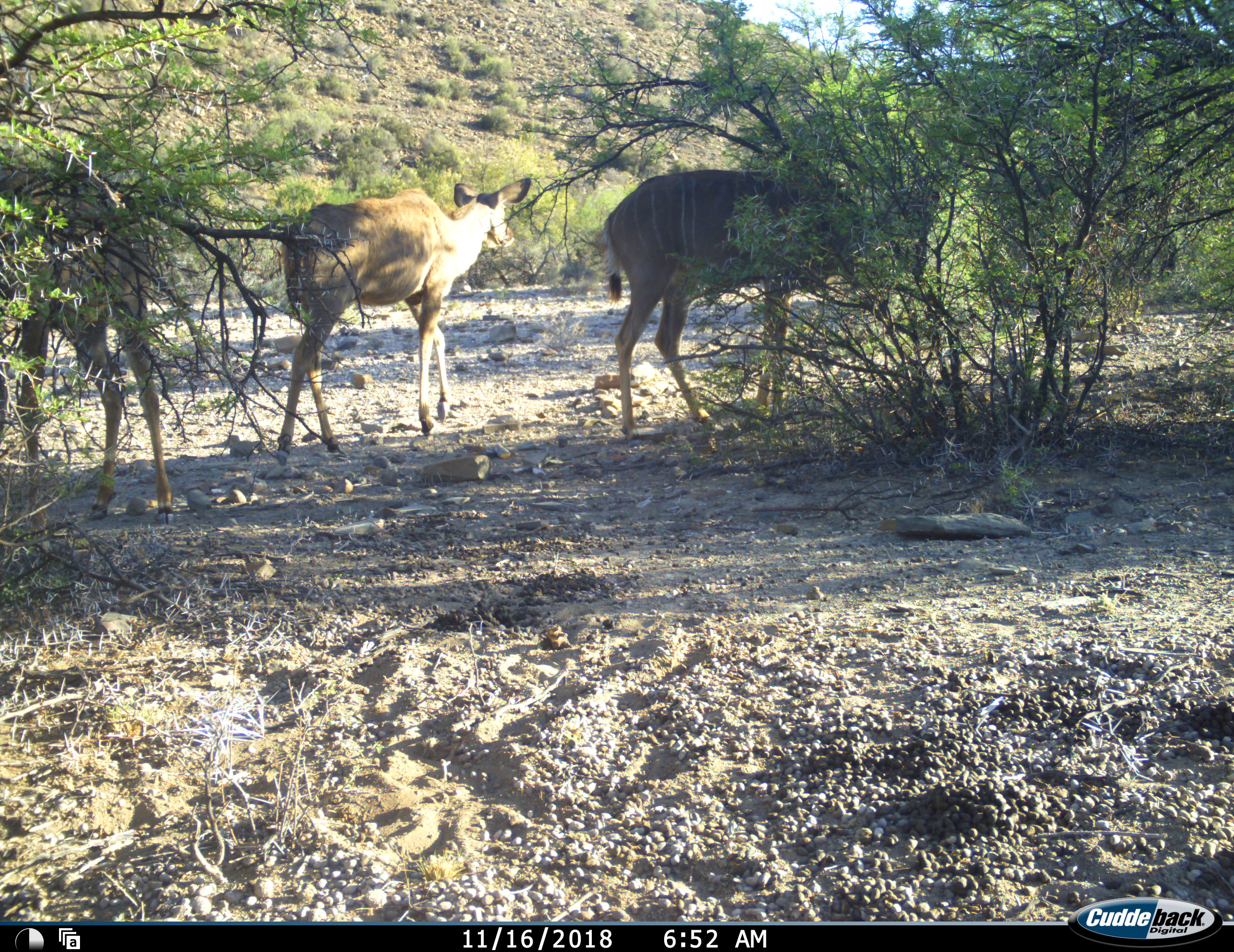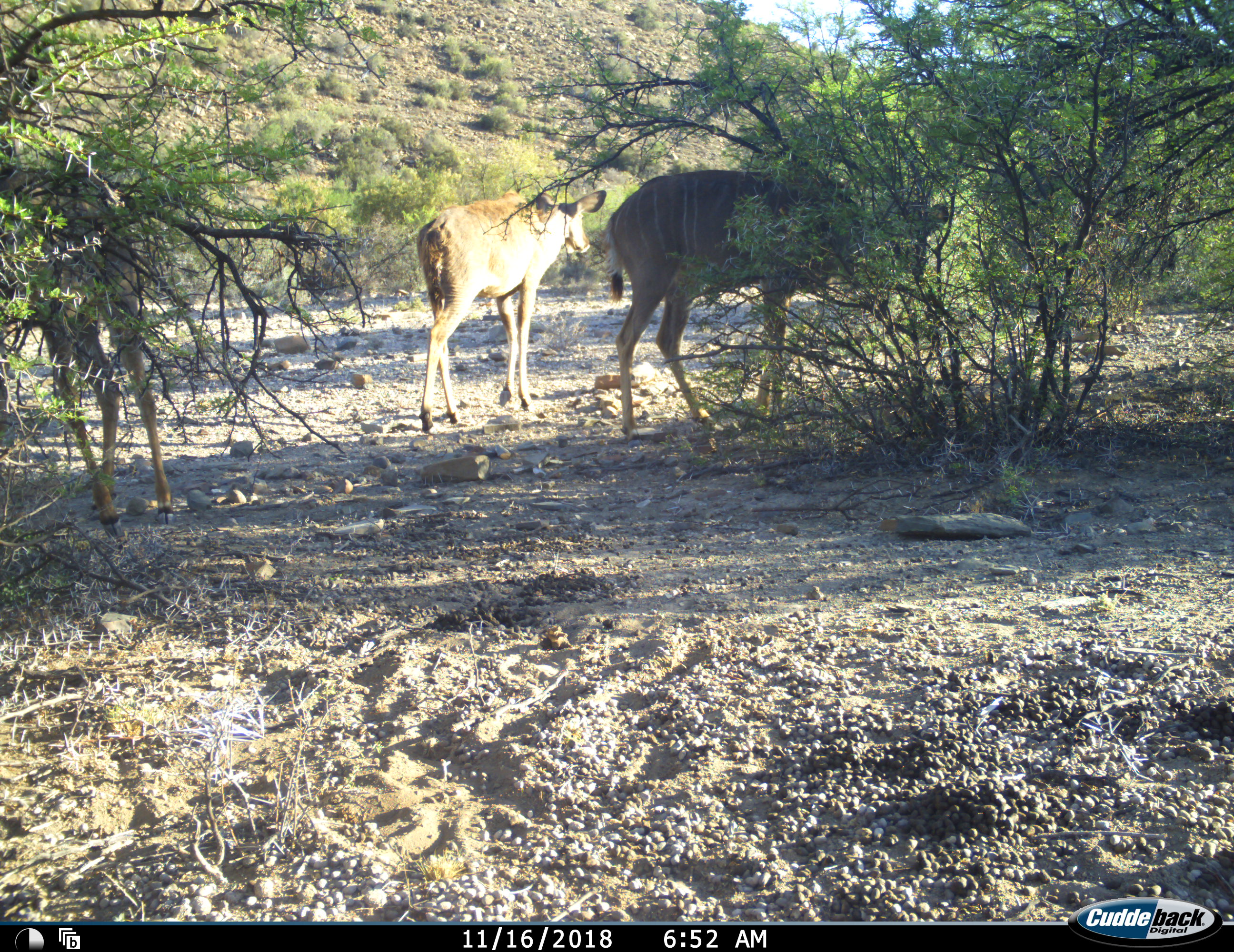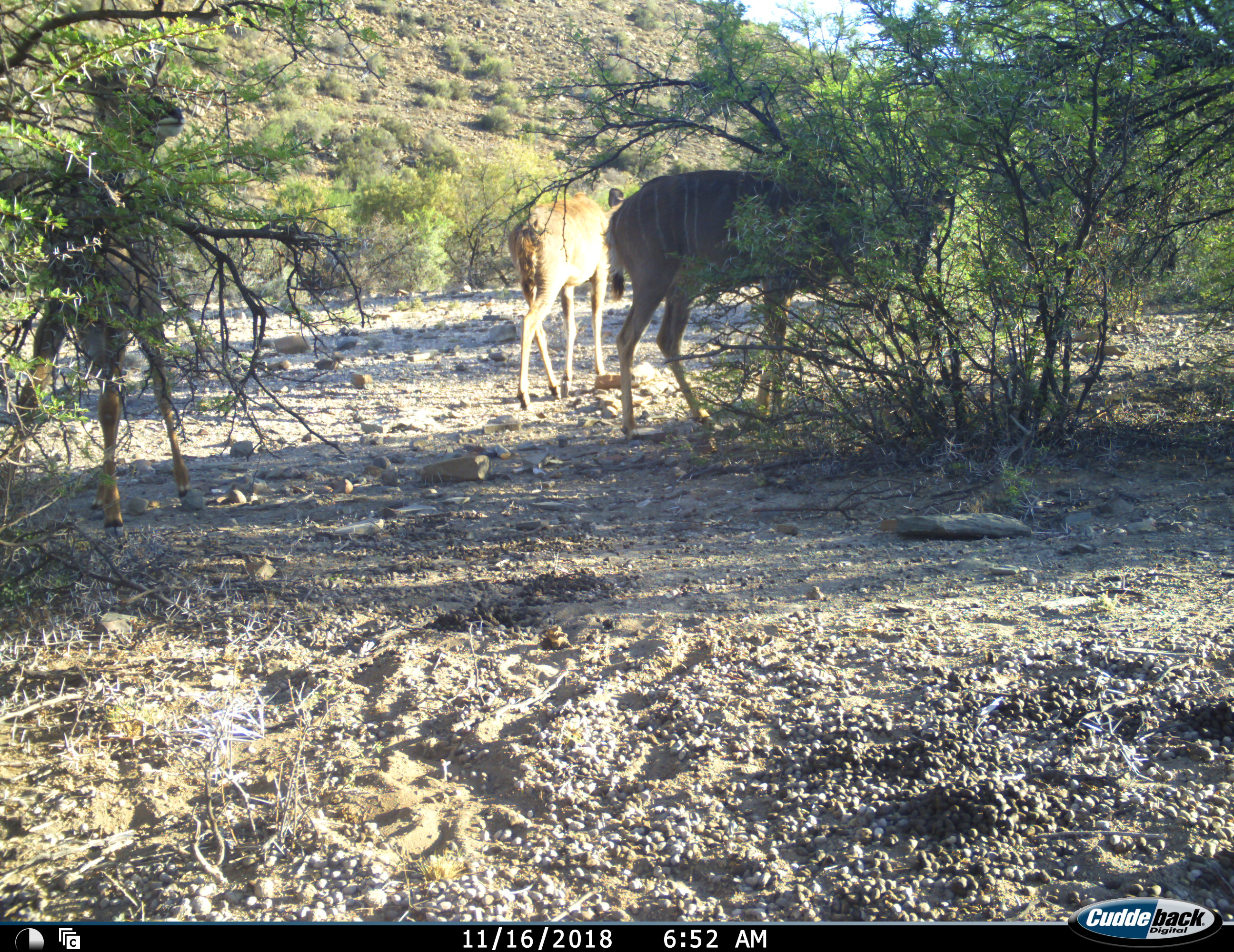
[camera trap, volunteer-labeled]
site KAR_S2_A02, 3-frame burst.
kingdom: Animalia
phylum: Chordata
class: Mammalia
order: Artiodactyla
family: Bovidae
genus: Tragelaphus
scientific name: Tragelaphus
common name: kudu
Kudu (Tragelaphus), count 3. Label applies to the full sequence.